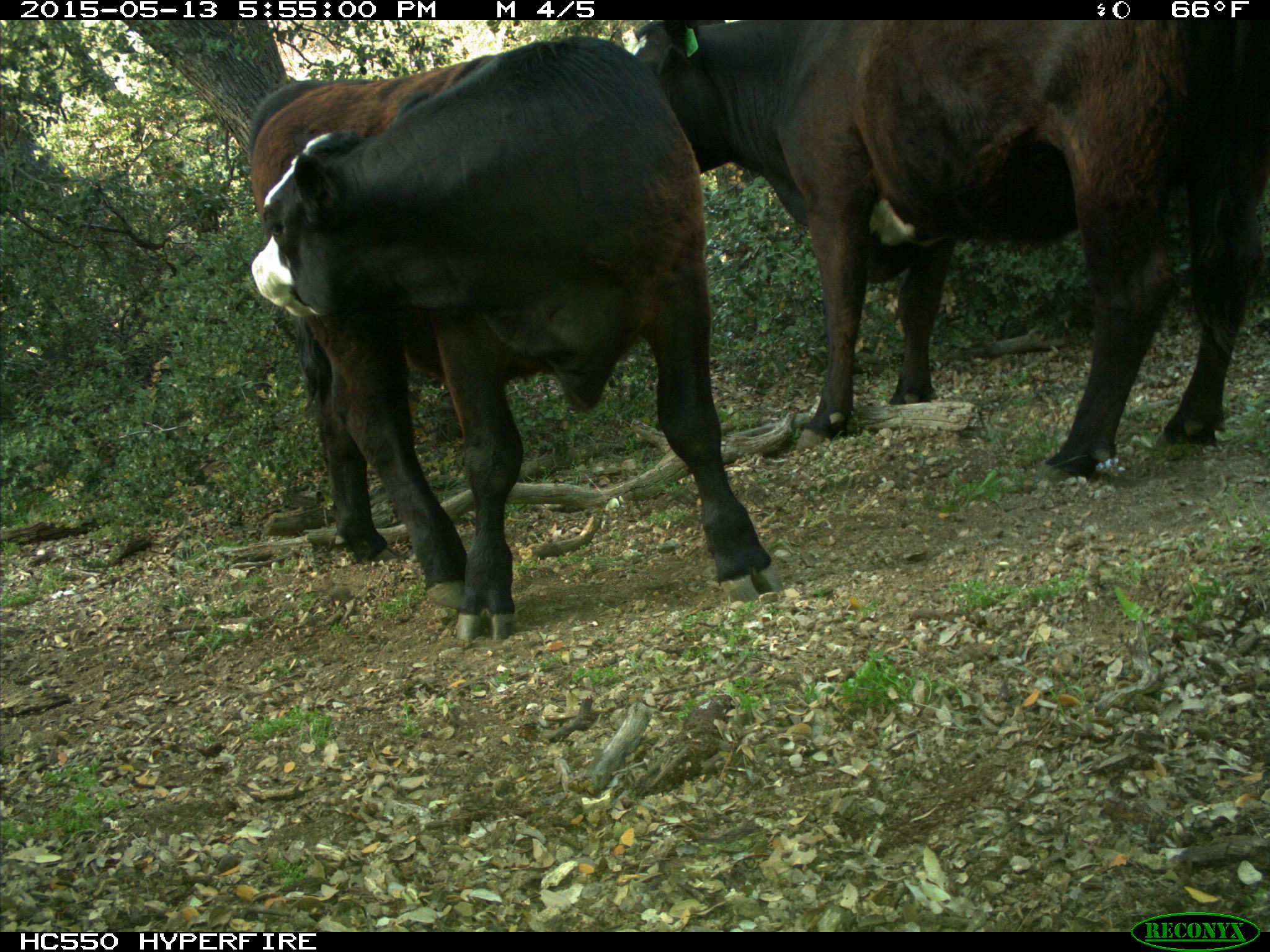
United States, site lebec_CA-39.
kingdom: Animalia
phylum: Chordata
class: Mammalia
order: Artiodactyla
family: Bovidae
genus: Bos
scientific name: Bos taurus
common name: domestic cow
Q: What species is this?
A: Bos taurus (domestic cow).